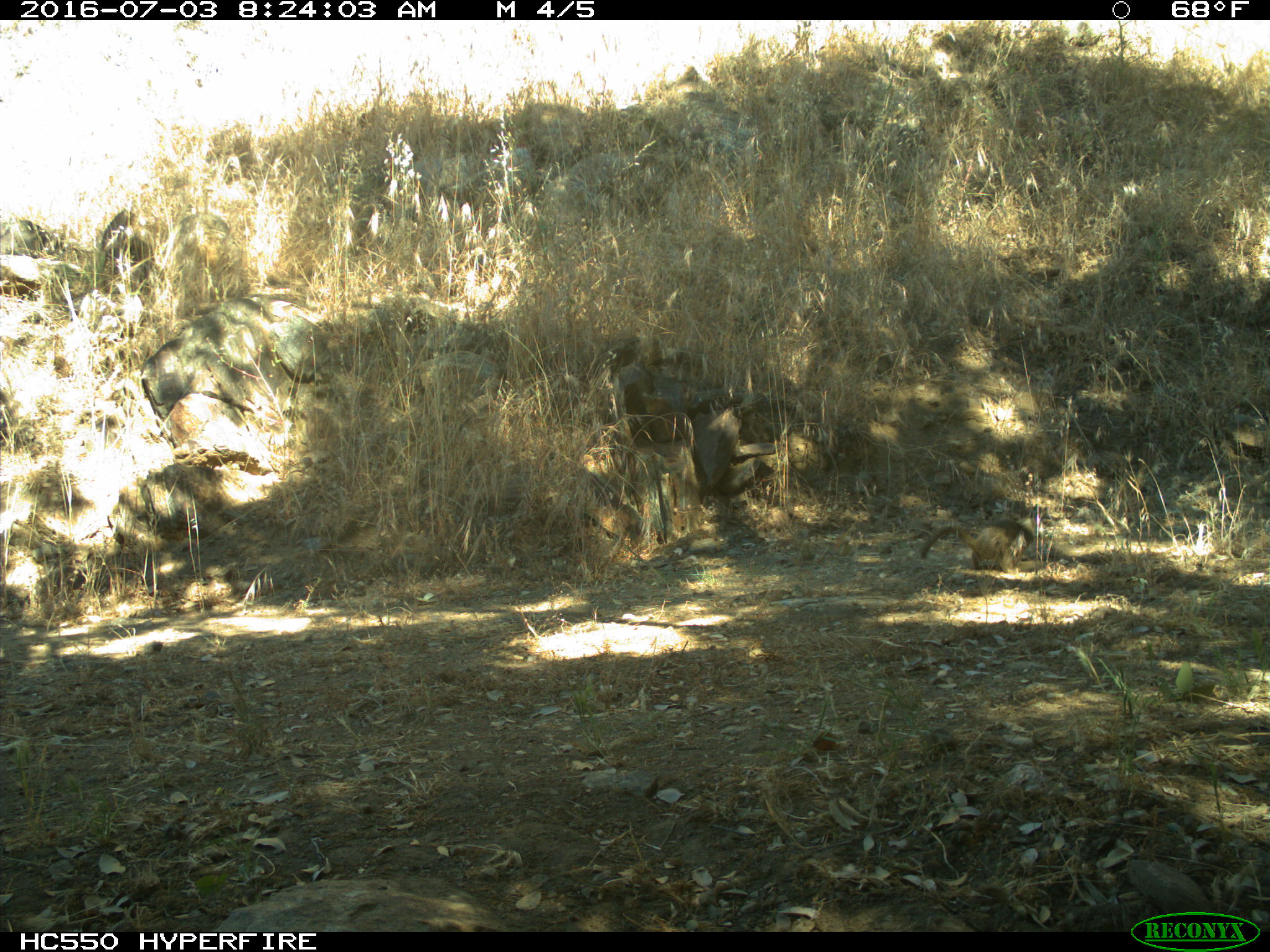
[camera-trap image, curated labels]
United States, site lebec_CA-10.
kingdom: Animalia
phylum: Chordata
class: Mammalia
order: Rodentia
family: Sciuridae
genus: Otospermophilus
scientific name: Otospermophilus beecheyi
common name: california ground squirrel